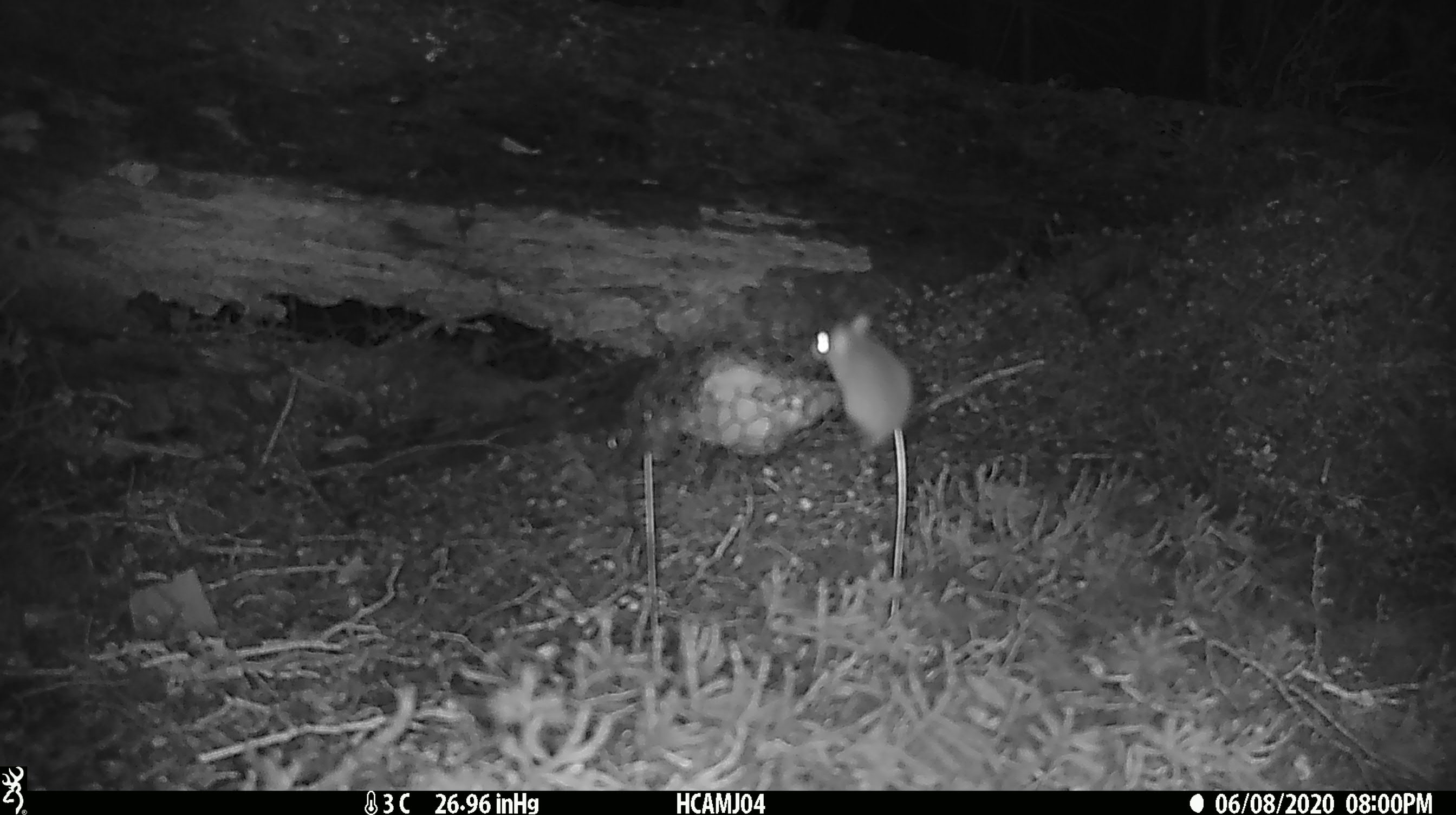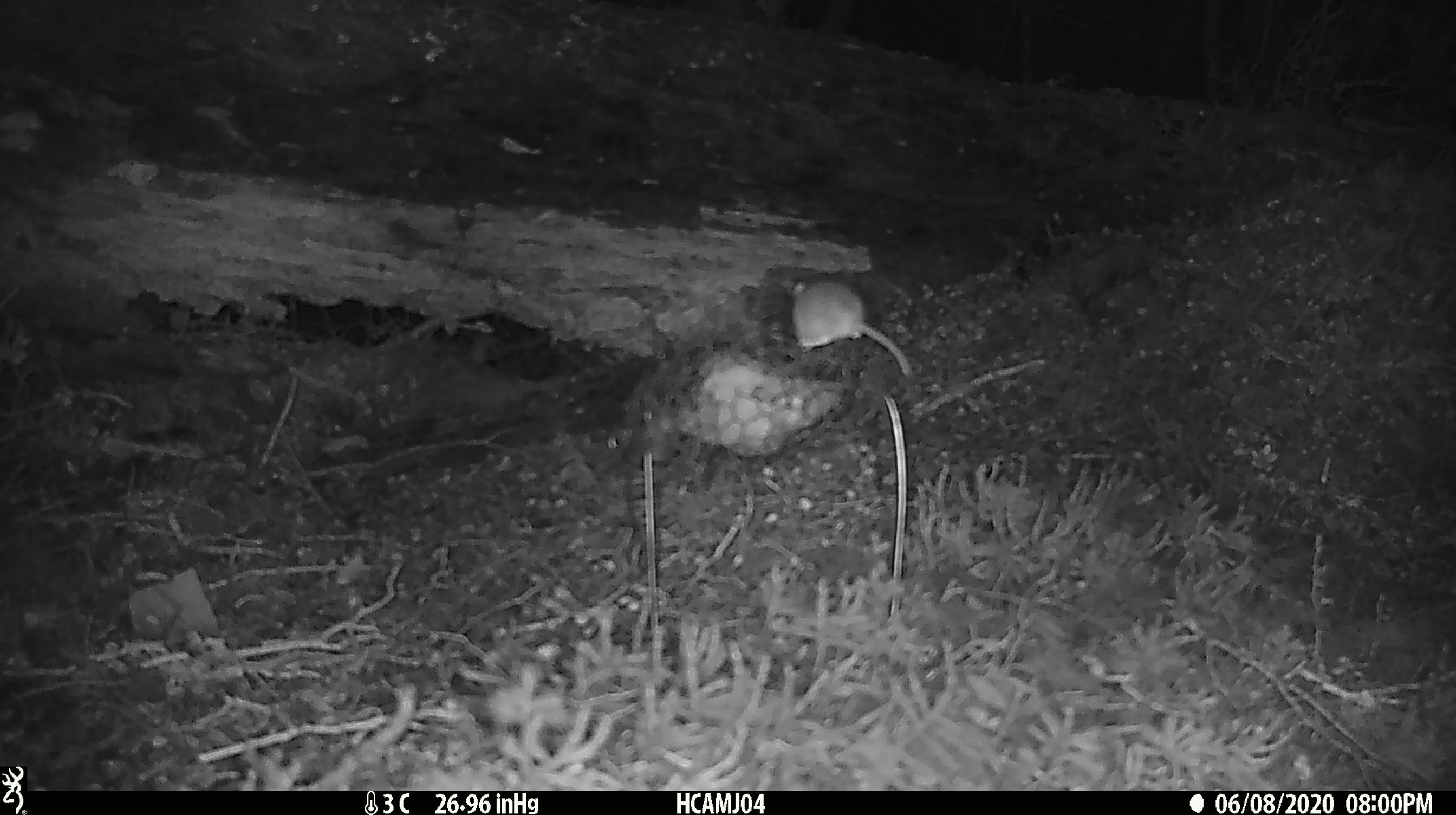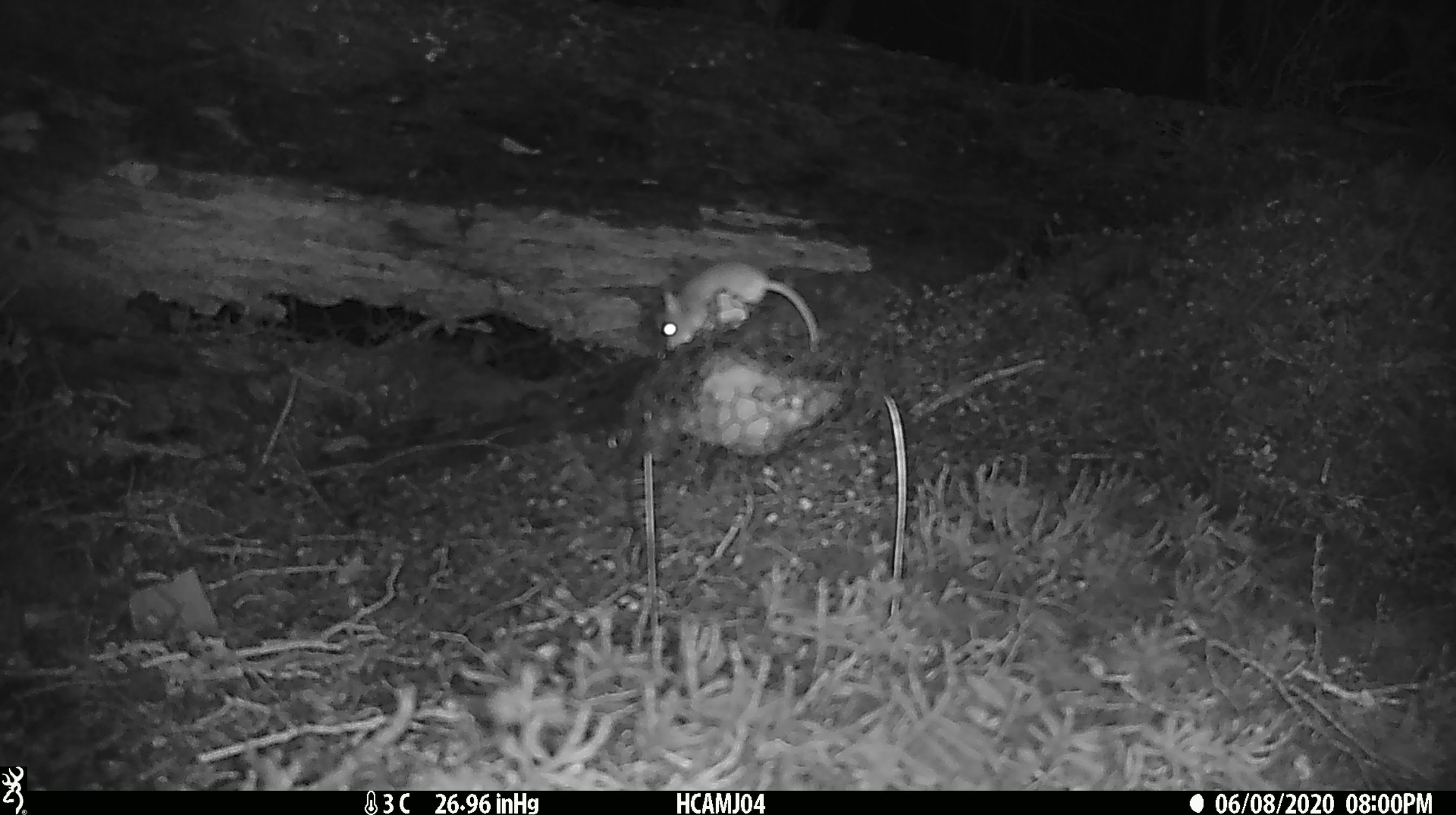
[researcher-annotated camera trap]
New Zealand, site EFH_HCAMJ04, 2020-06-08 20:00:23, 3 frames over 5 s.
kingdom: Animalia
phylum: Chordata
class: Mammalia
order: Rodentia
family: Muridae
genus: Mus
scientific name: Mus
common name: mouse